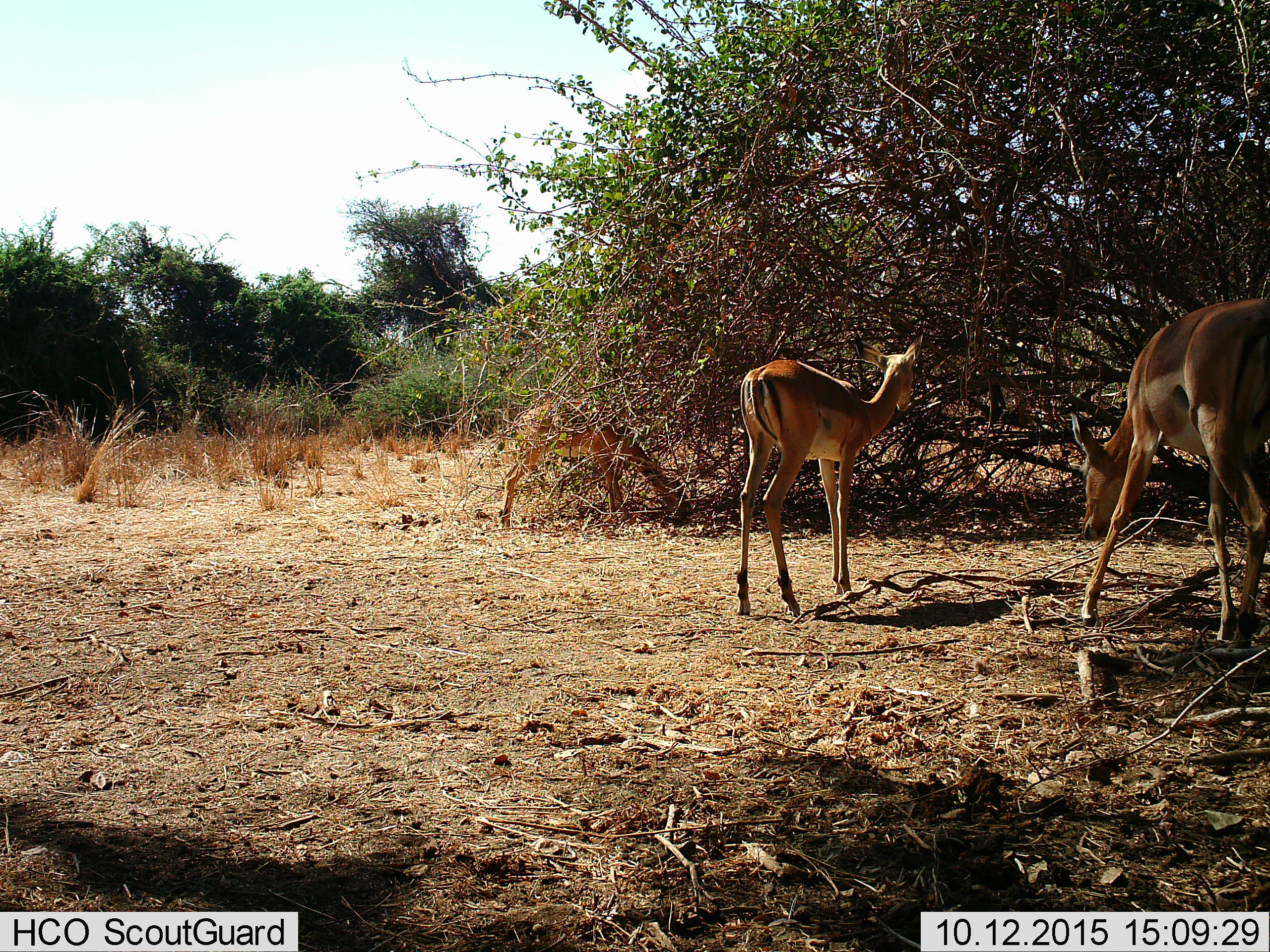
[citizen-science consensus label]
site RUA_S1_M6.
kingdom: Animalia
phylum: Chordata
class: Mammalia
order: Artiodactyla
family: Bovidae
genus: Aepyceros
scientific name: Aepyceros melampus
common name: impala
Impala (Aepyceros melampus), count 3. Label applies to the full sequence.